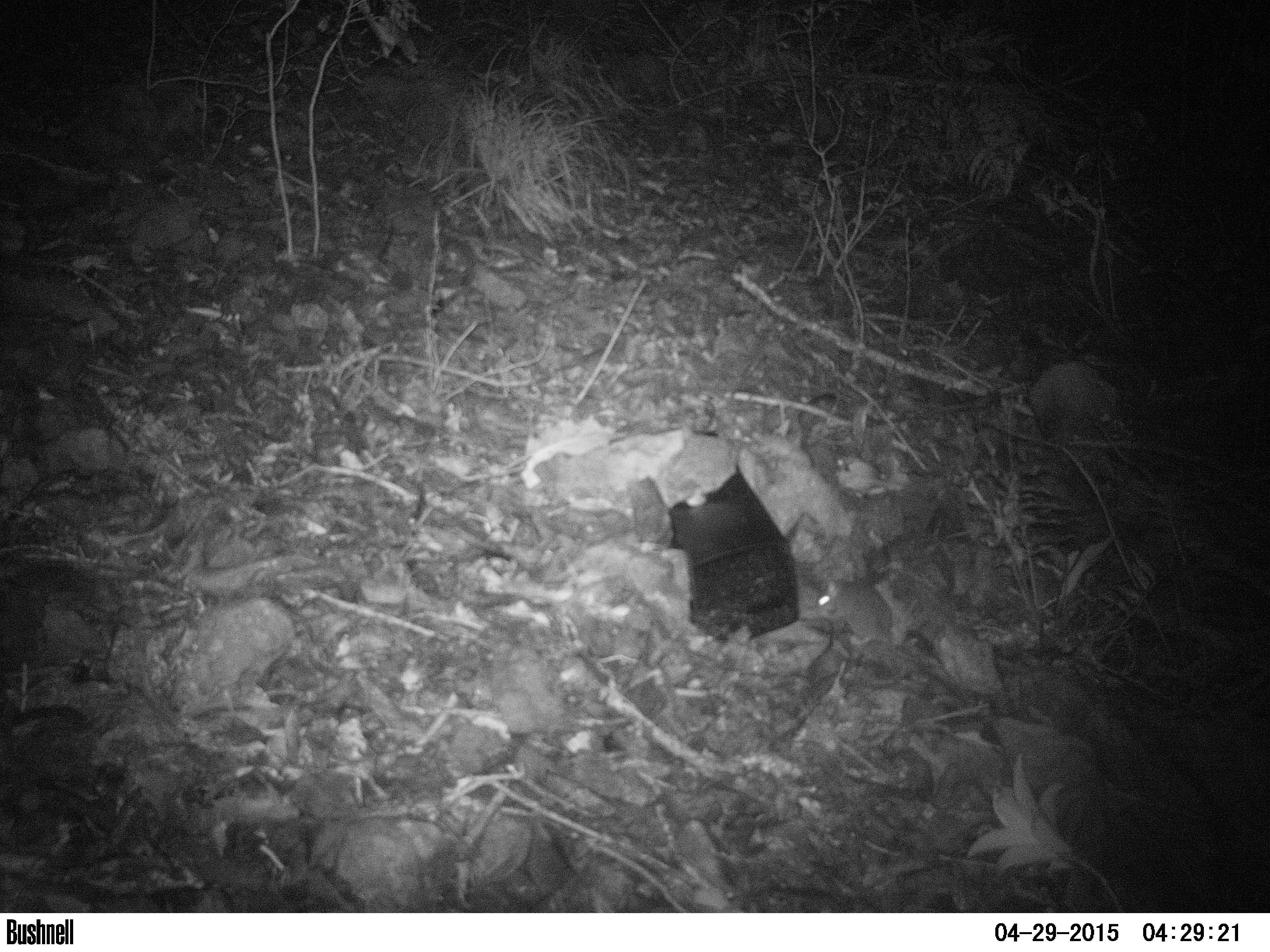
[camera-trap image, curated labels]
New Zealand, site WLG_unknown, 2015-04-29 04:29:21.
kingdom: Animalia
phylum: Chordata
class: Mammalia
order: Rodentia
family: Muridae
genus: Rattus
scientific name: Rattus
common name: rat